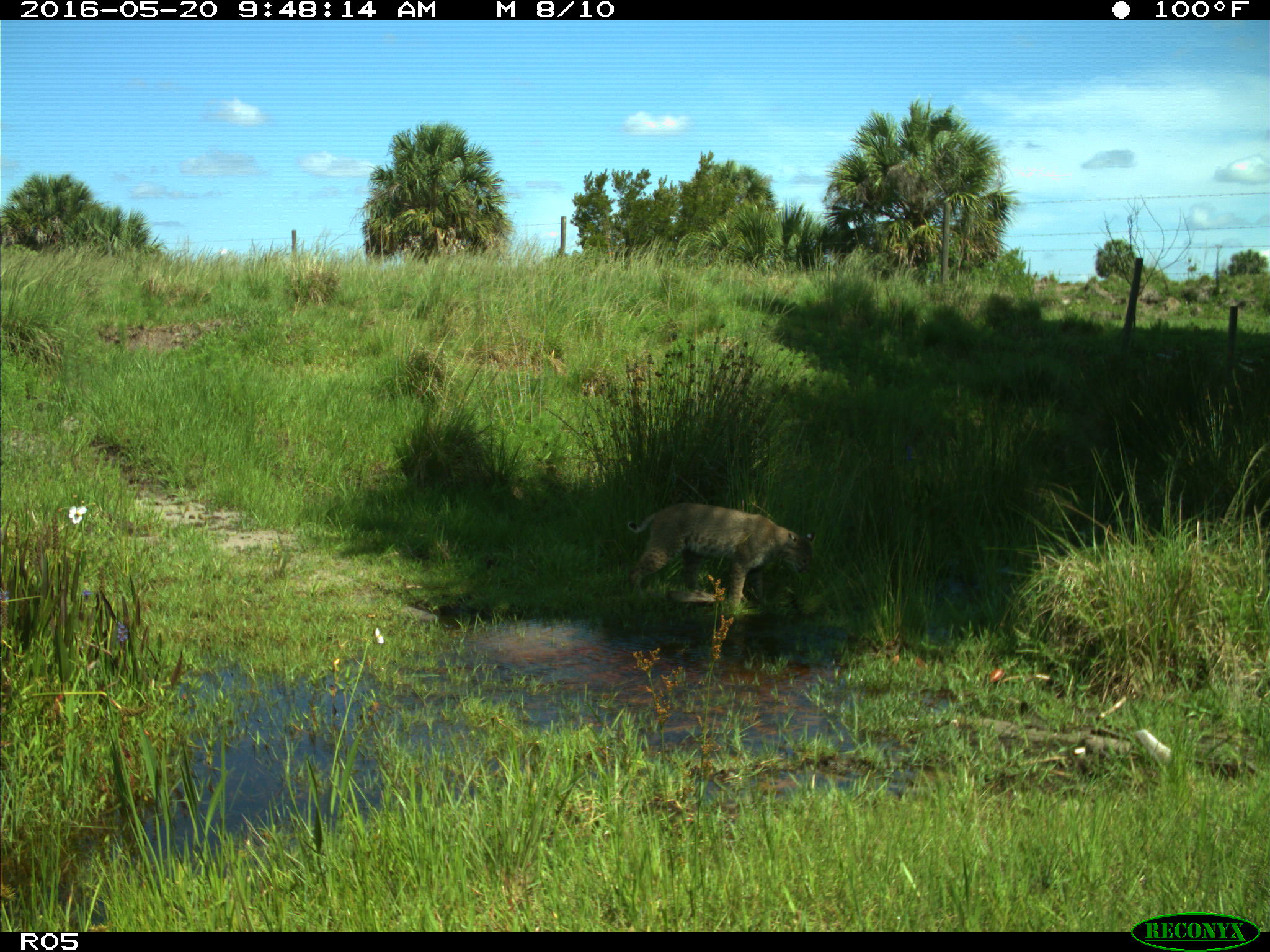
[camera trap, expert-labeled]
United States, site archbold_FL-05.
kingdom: Animalia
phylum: Chordata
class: Mammalia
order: Carnivora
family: Felidae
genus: Lynx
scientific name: Lynx rufus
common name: bobcat